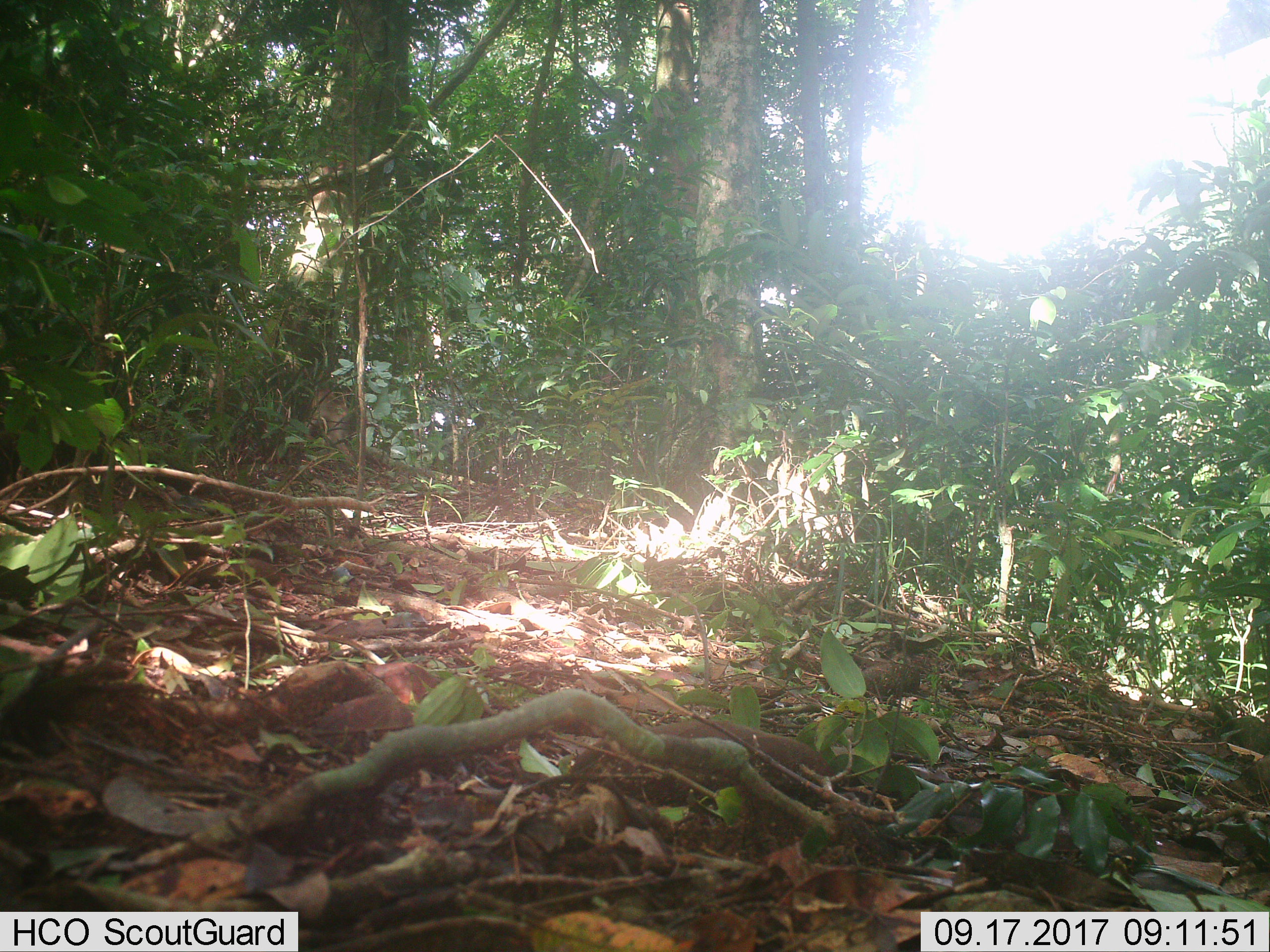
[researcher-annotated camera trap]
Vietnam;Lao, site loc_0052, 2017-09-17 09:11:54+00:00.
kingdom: Animalia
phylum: Chordata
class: Mammalia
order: Primates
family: Cercopithecidae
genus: Macaca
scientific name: Macaca nemestrina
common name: pig-tailed macaque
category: pig tailed macaque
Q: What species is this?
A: Pig tailed macaque (pig-tailed macaque) (Macaca nemestrina).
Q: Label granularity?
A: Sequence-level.